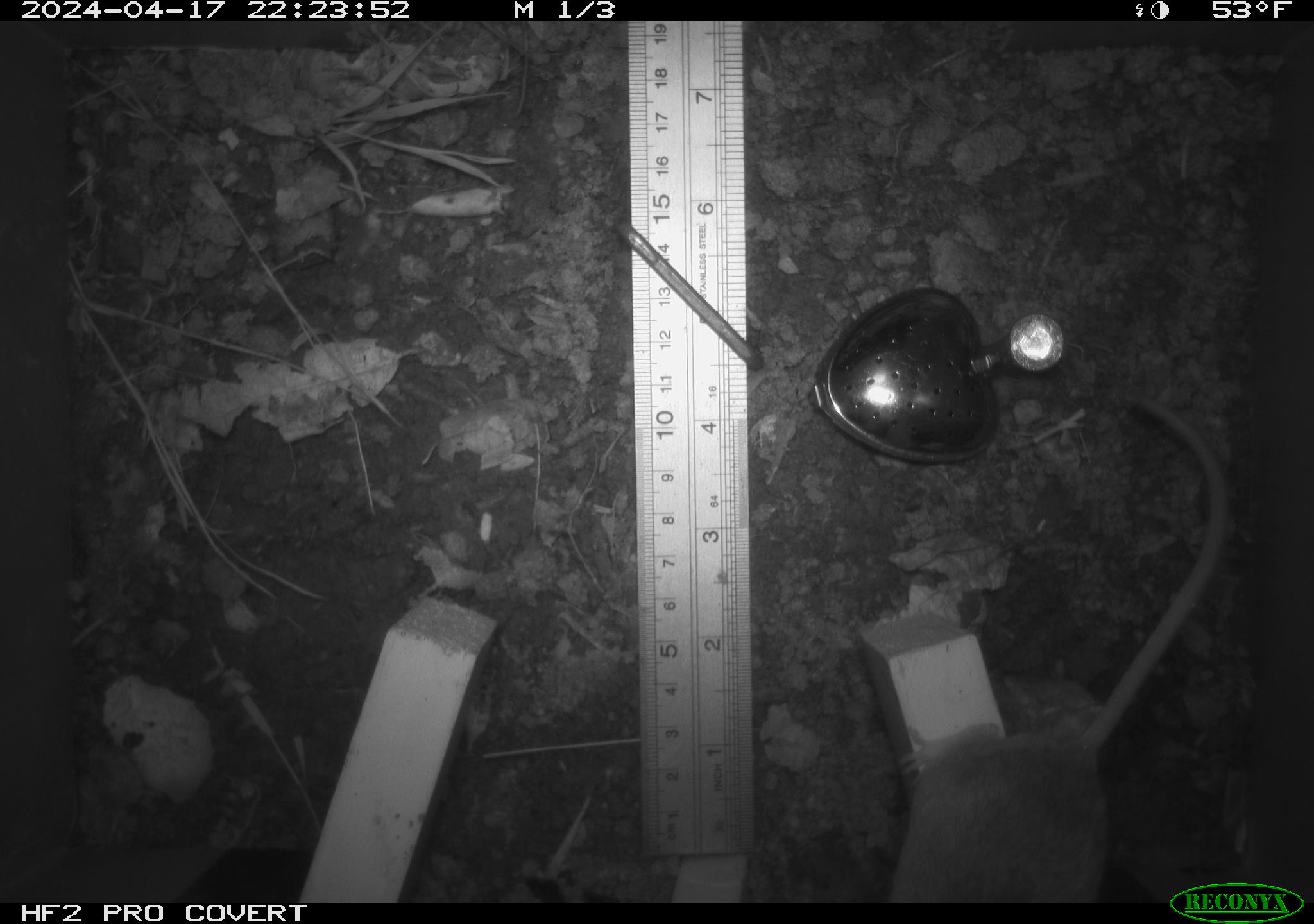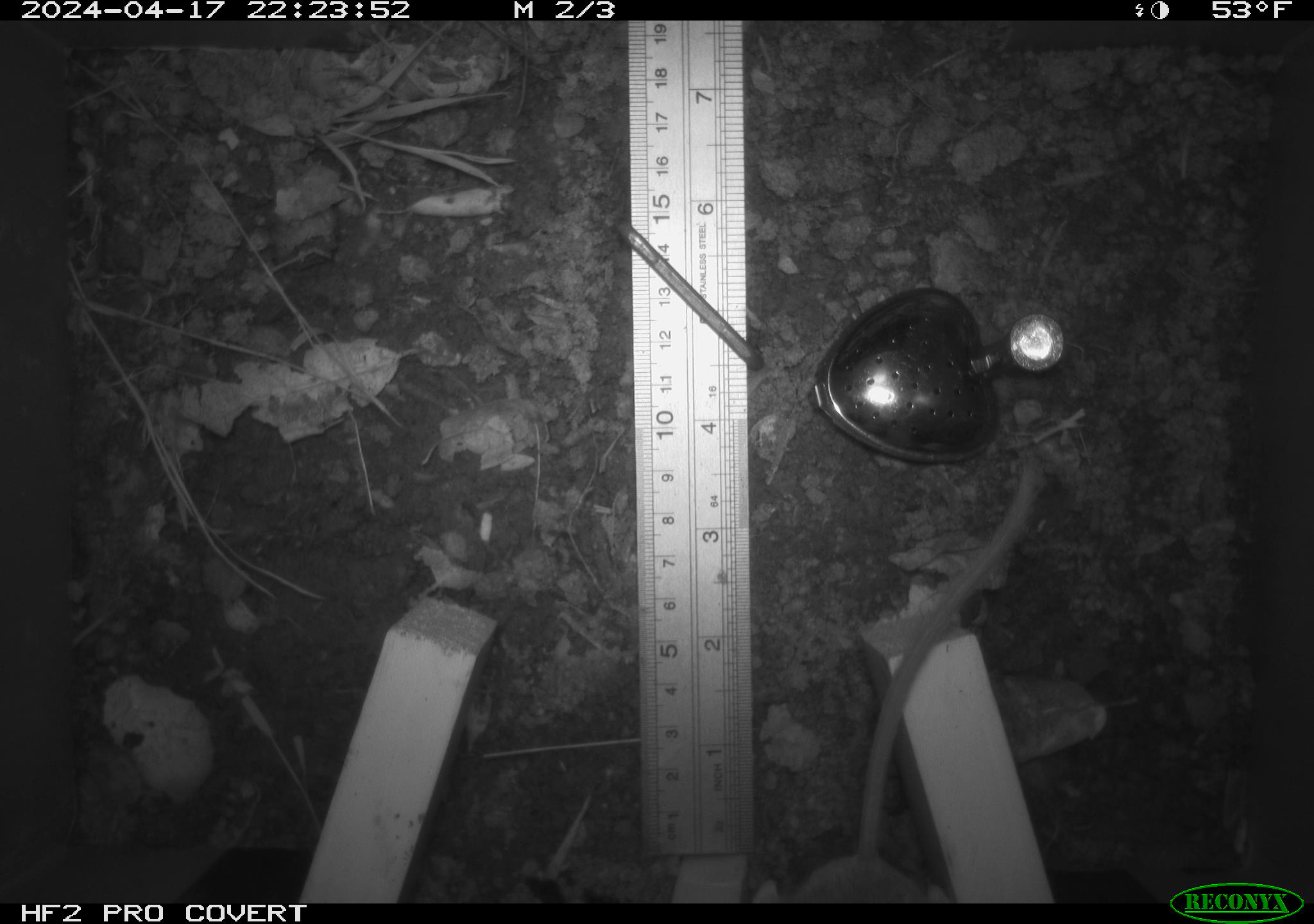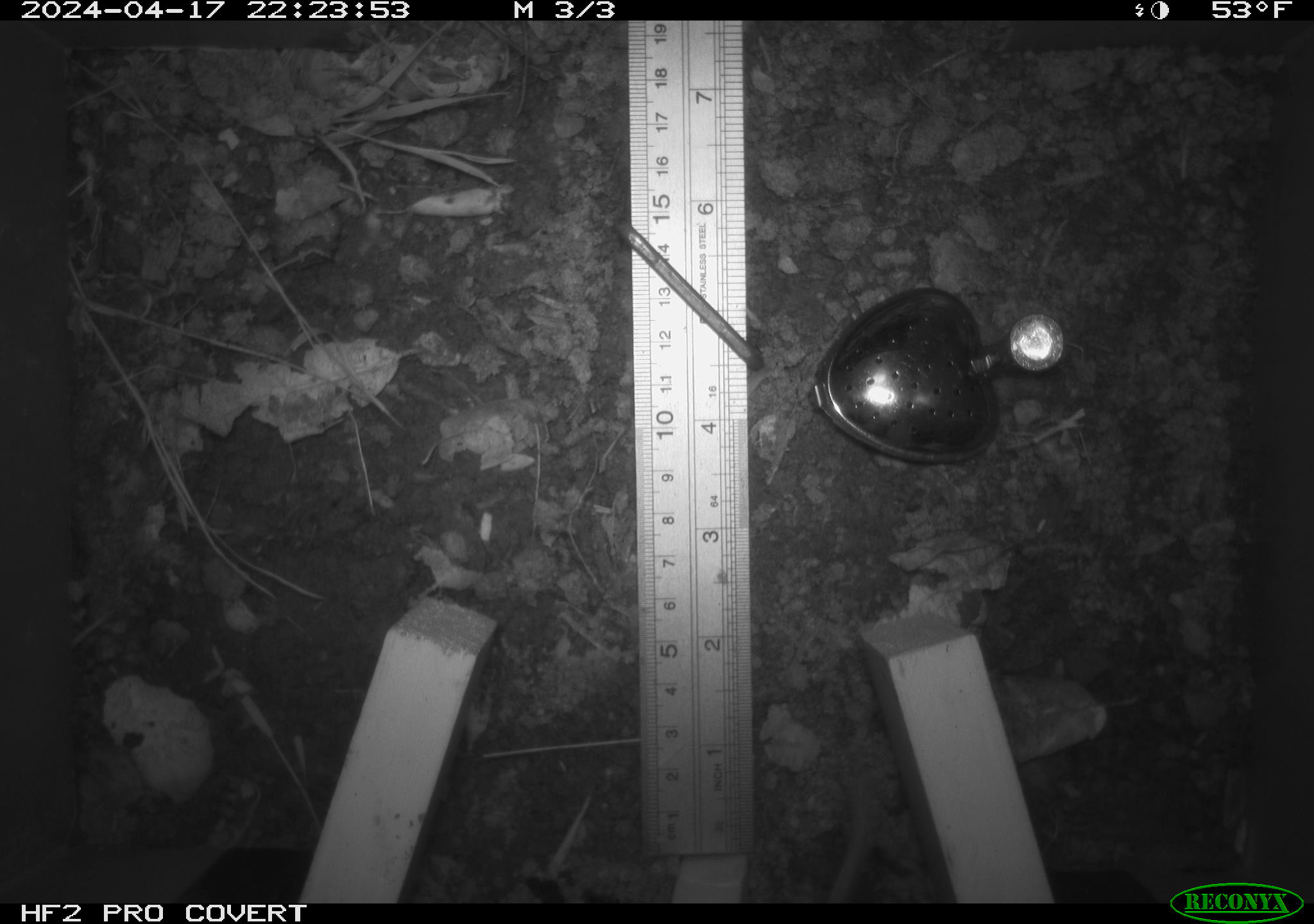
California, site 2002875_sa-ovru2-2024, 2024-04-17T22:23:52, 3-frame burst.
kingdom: Animalia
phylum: Chordata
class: Mammalia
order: Rodentia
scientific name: Rodentia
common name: rodent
Rodent (Rodentia).